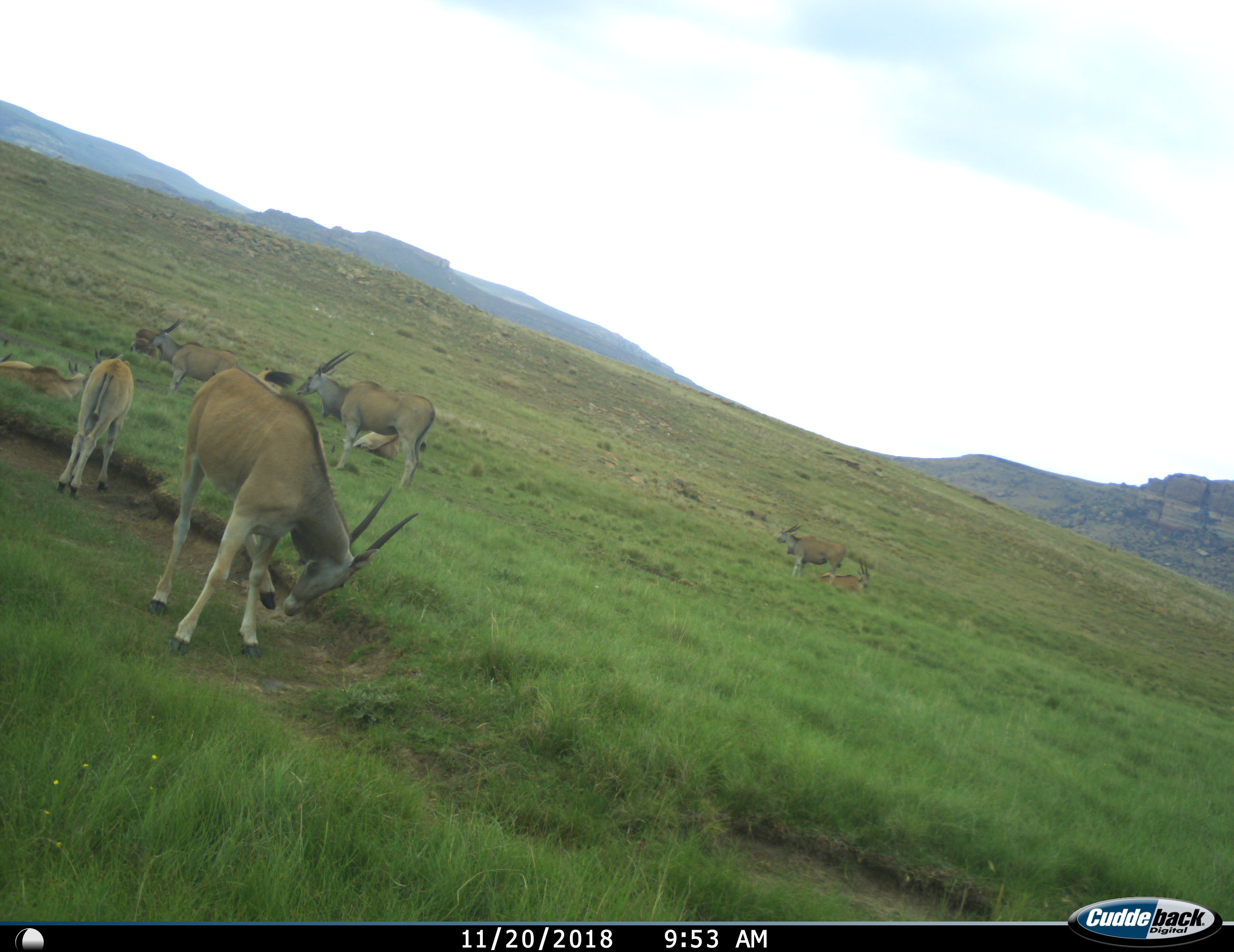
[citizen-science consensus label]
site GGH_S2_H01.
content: unidentified animal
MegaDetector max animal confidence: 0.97